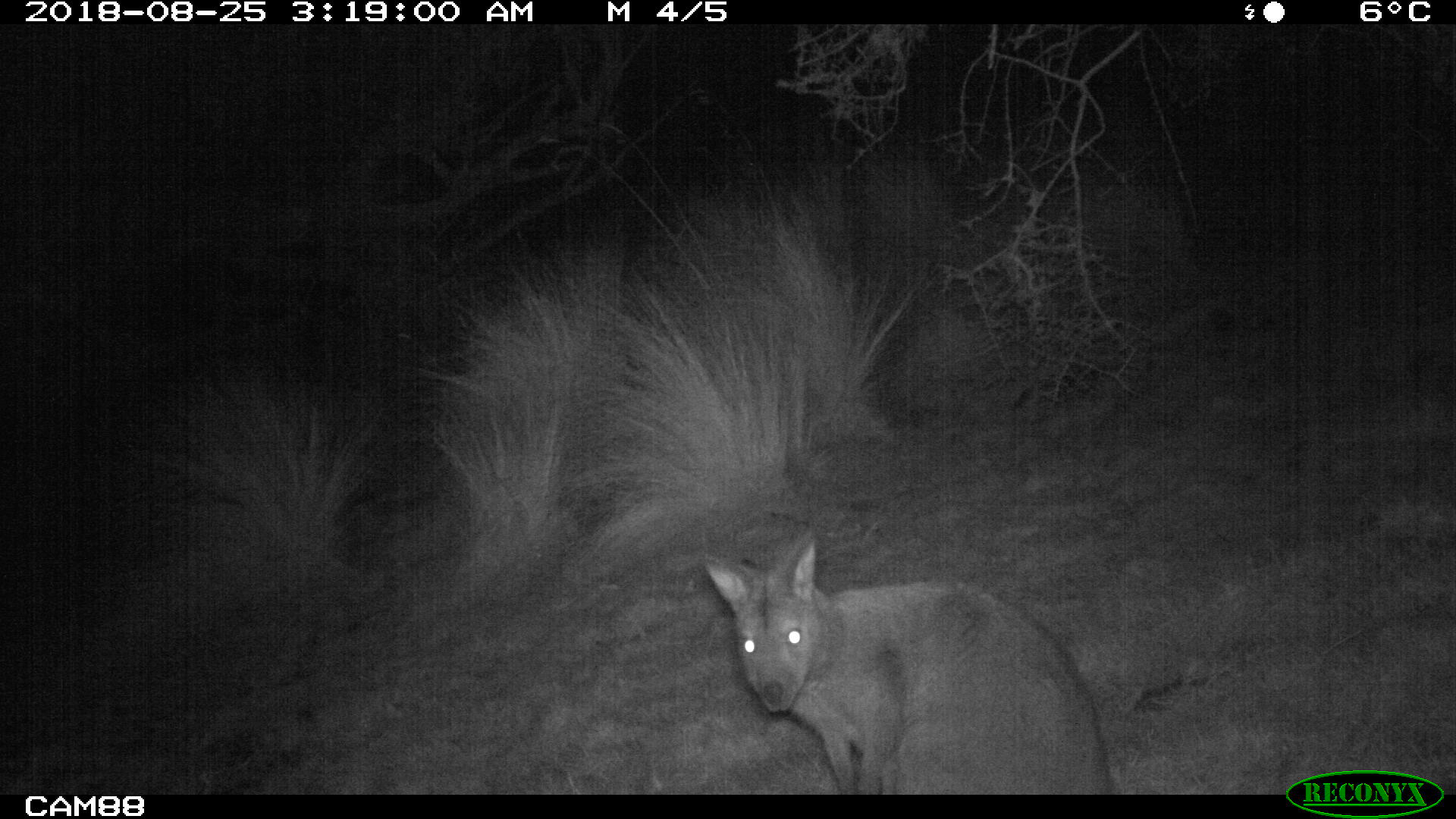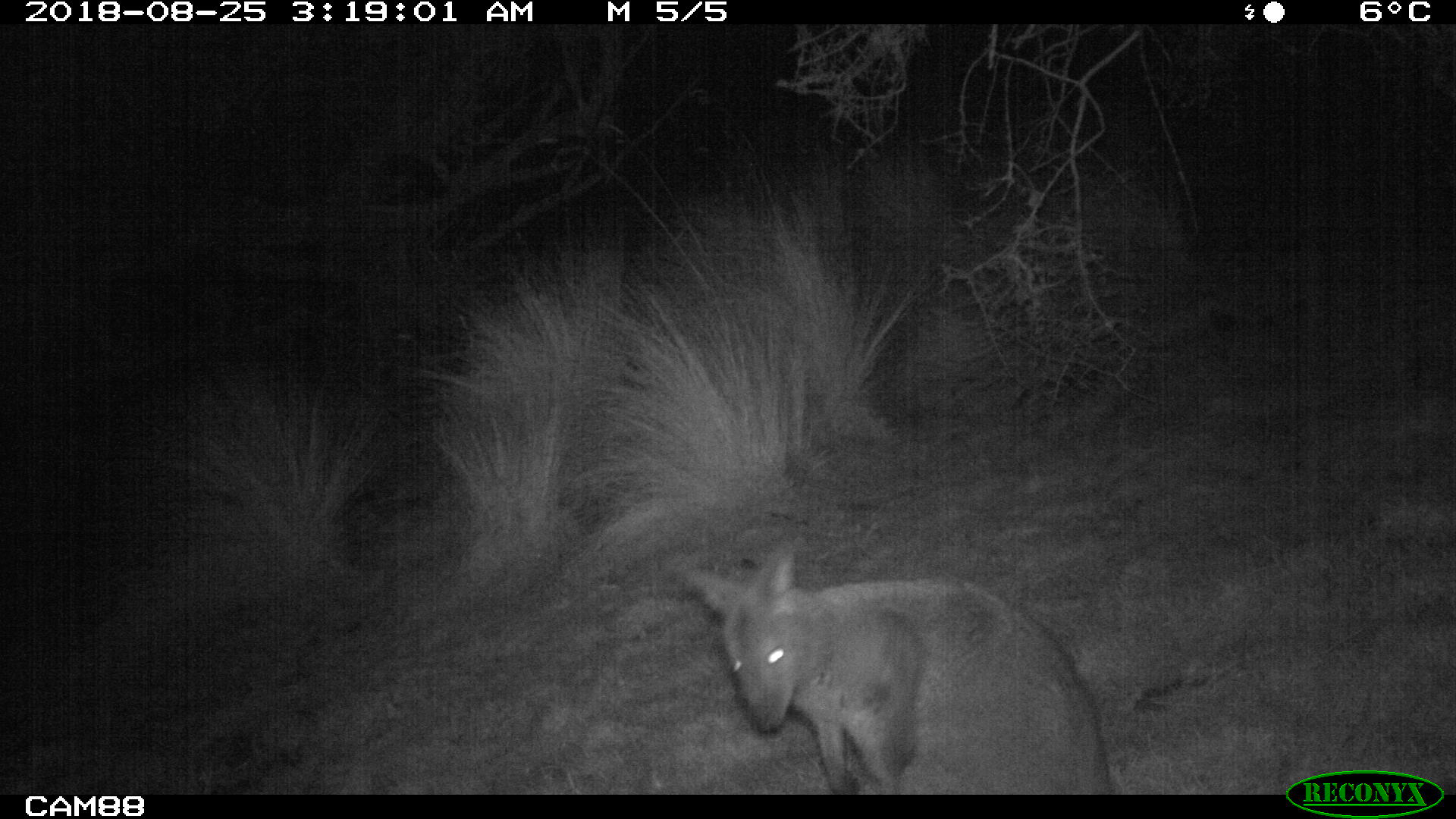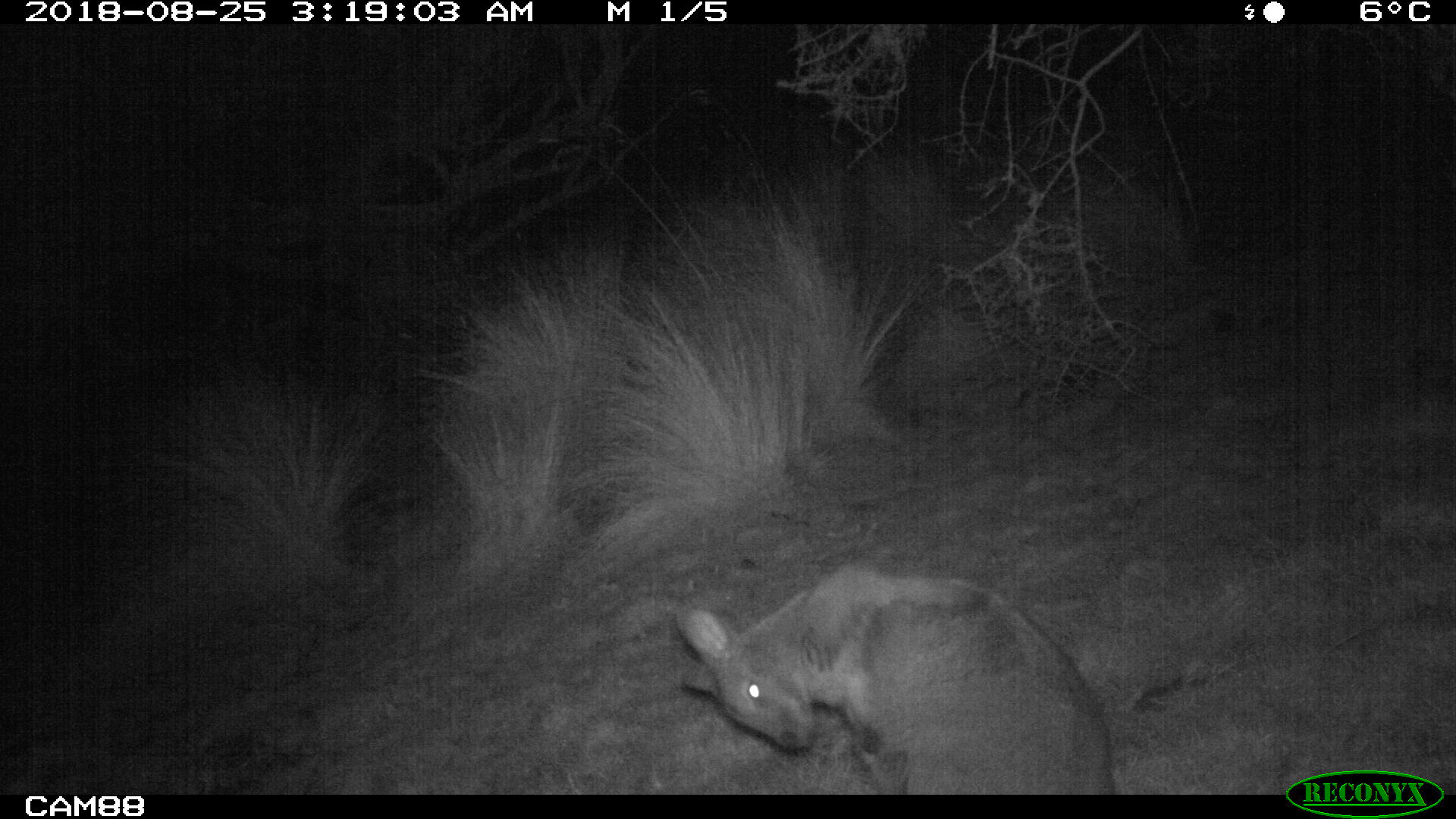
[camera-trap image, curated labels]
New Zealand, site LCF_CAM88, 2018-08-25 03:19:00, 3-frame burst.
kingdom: Animalia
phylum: Chordata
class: Mammalia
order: Diprotodontia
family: Macropodidae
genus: Notamacropus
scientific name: Notamacropus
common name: wallaby